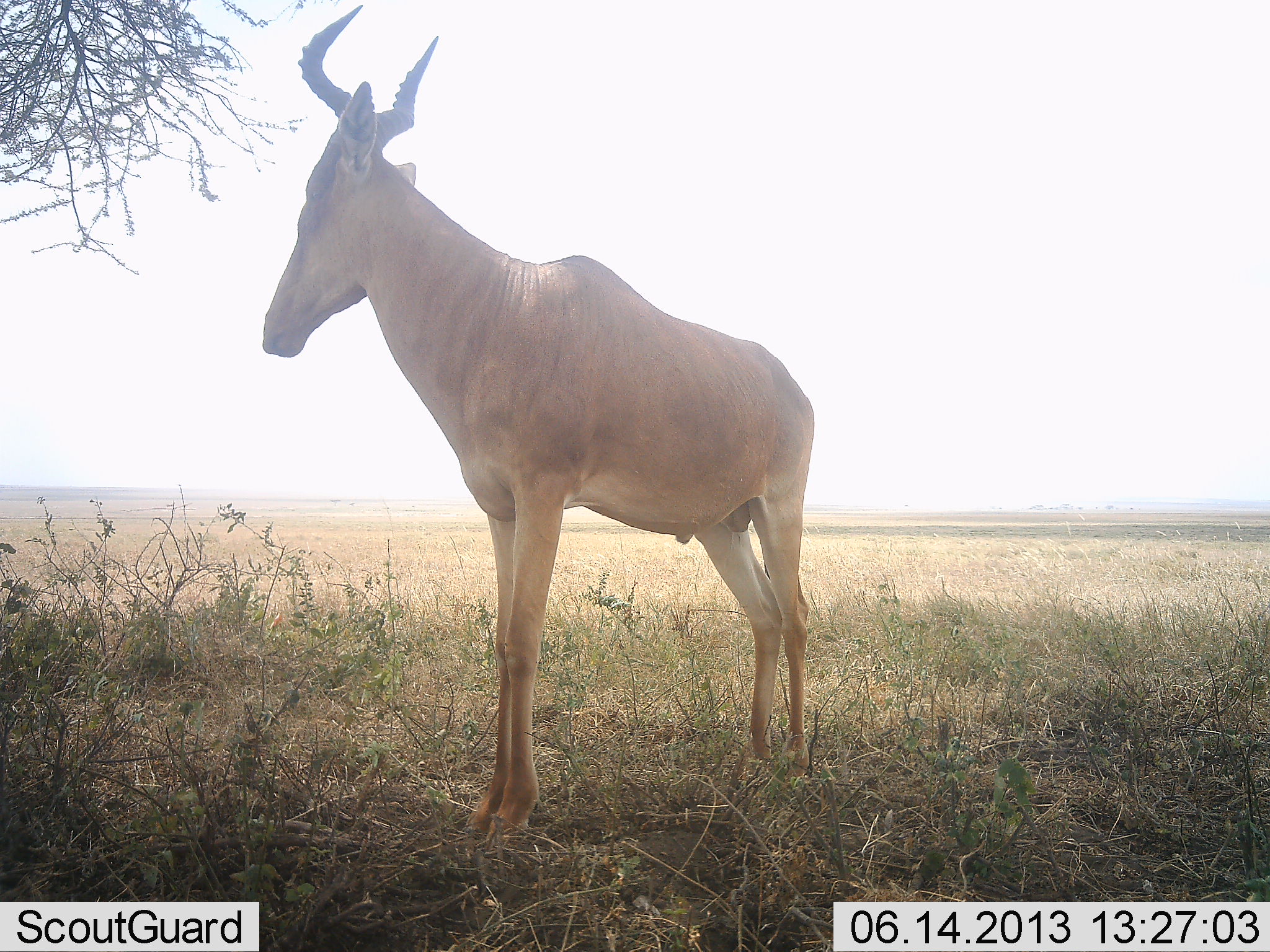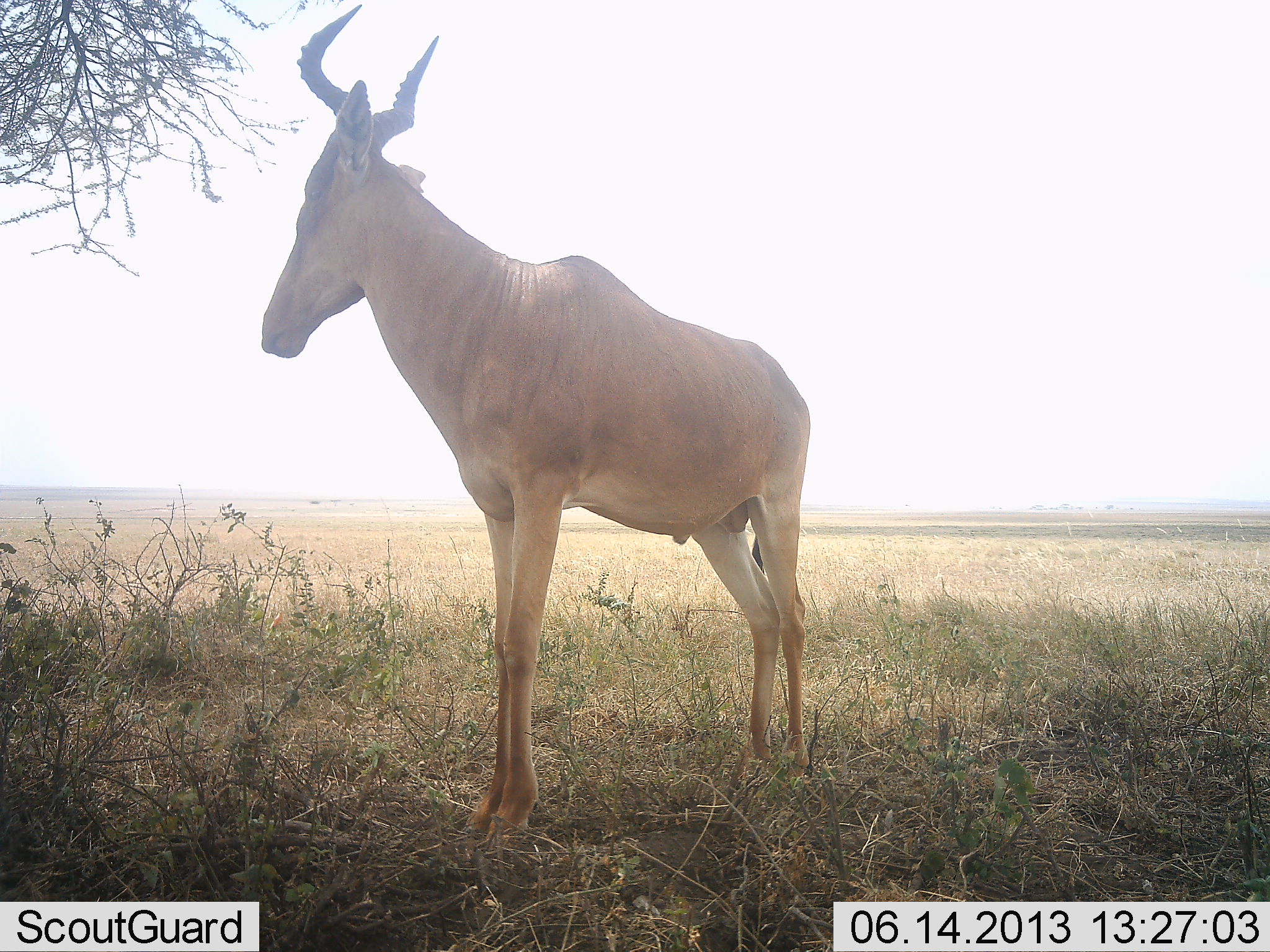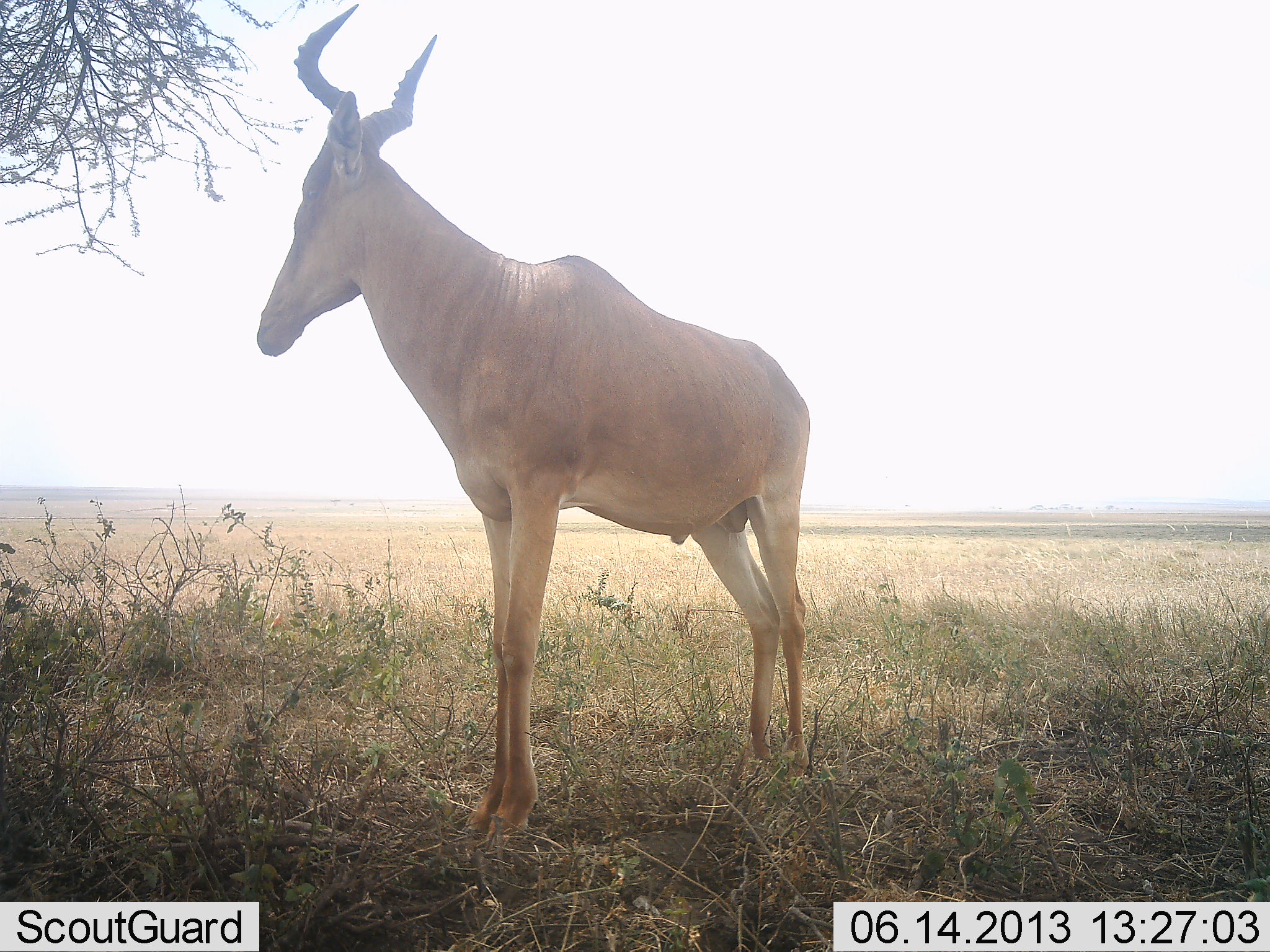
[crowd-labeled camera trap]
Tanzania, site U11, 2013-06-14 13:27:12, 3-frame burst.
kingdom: Animalia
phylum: Chordata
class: Mammalia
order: Artiodactyla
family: Bovidae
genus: Alcelaphus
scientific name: Alcelaphus buselaphus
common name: hartebeest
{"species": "hartebeest (Alcelaphus buselaphus)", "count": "1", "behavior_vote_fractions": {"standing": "97%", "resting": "6%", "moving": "0%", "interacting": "0%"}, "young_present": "0%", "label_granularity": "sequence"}